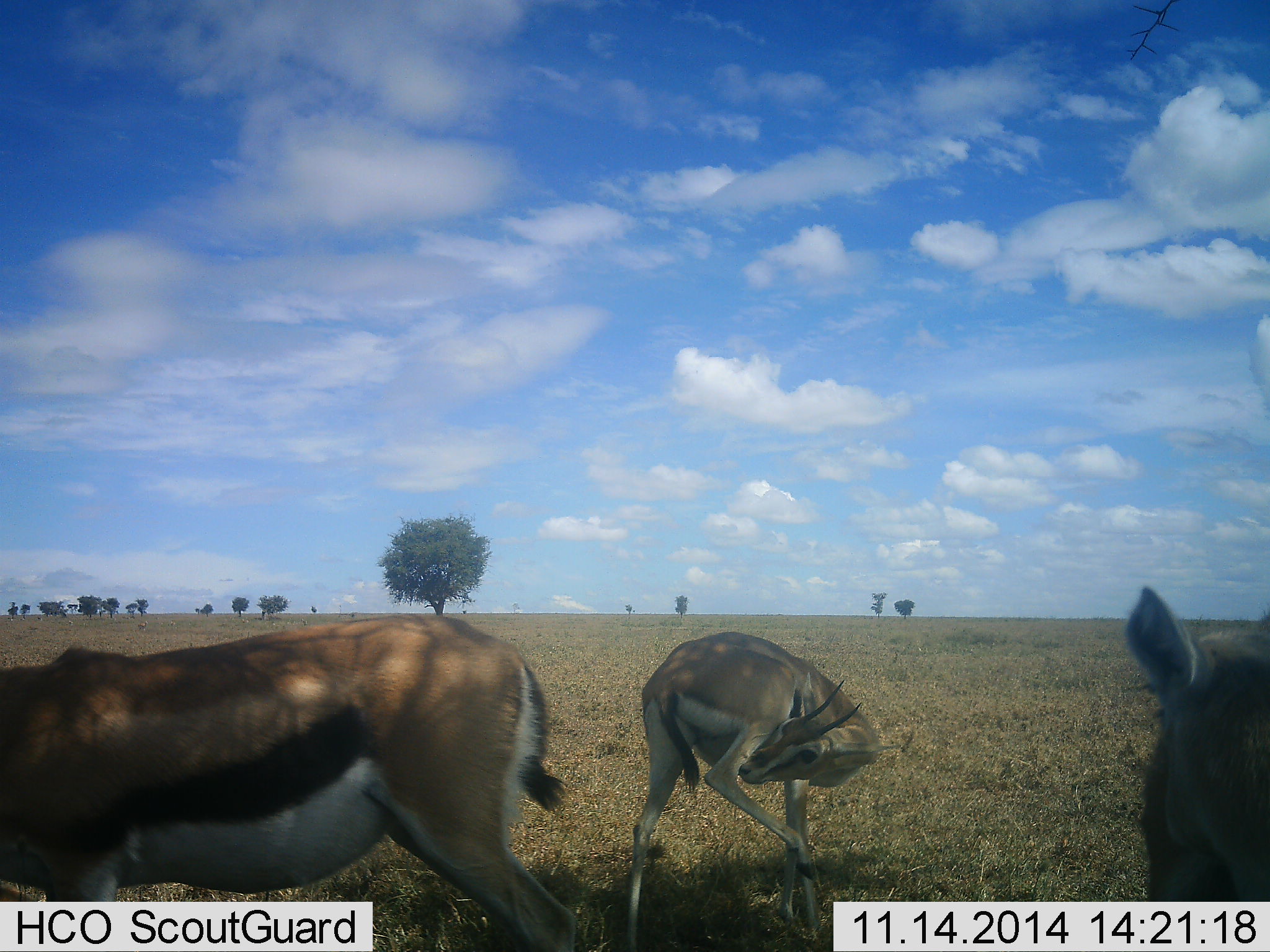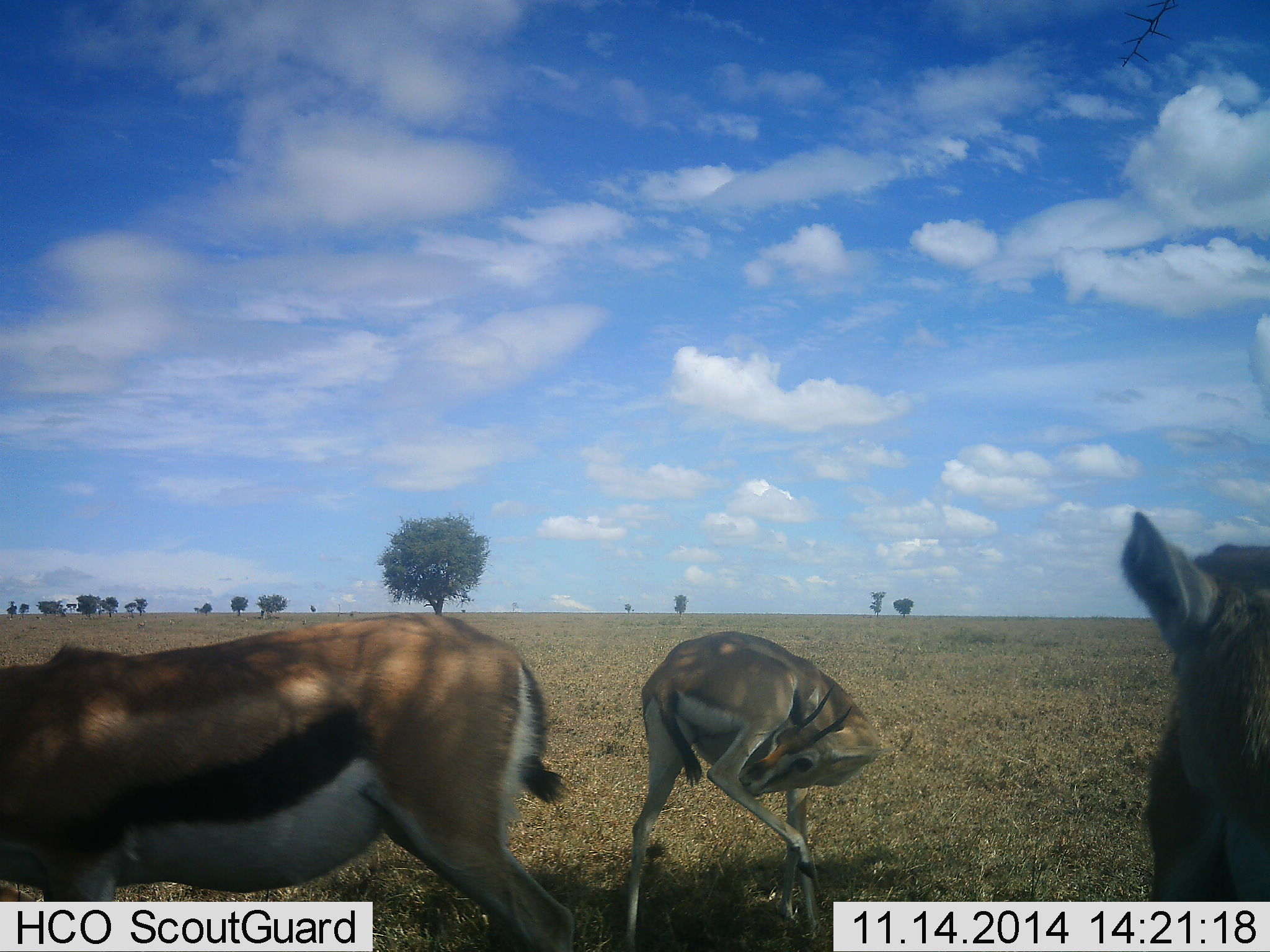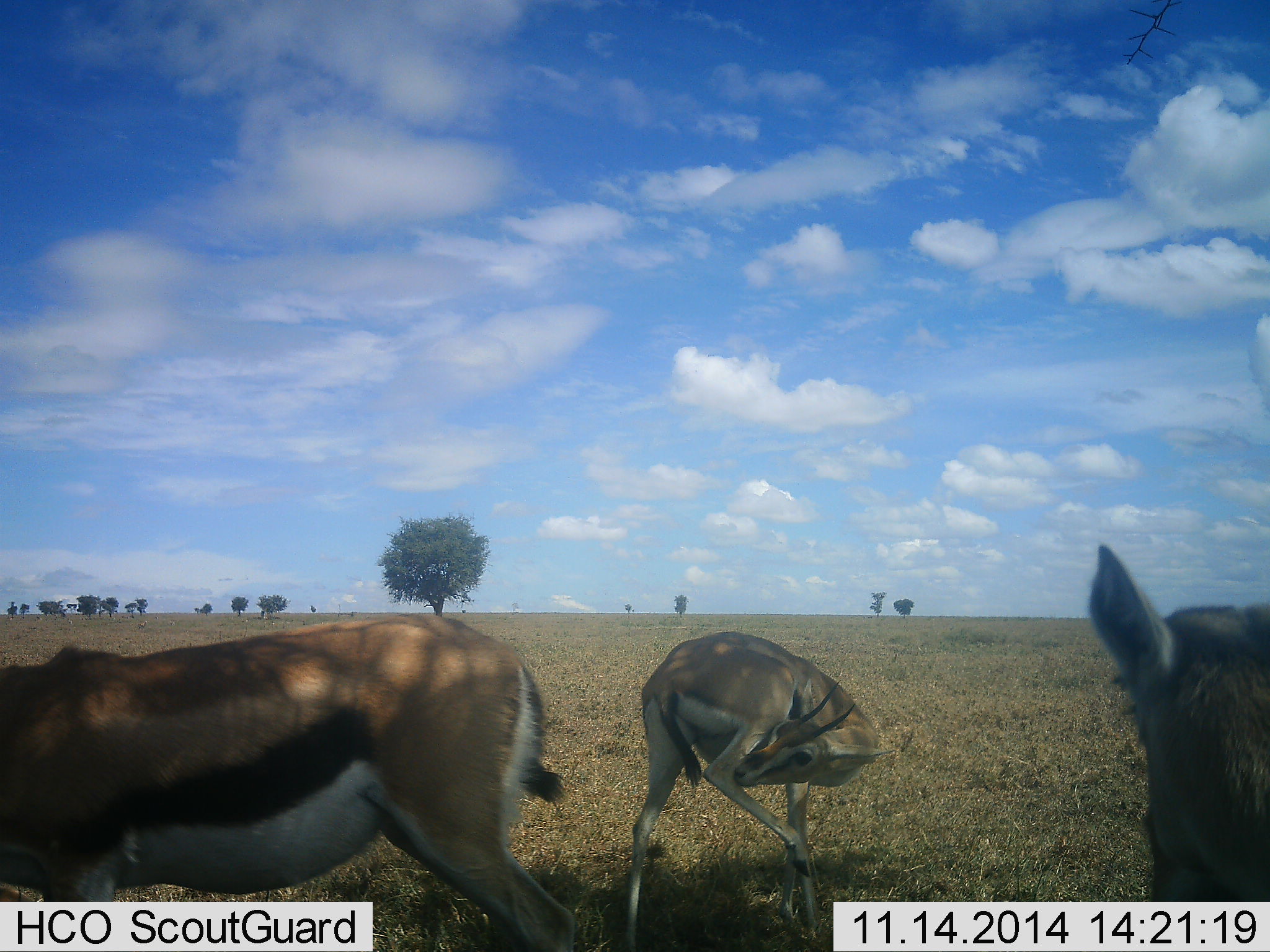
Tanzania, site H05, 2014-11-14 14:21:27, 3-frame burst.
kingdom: Animalia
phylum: Chordata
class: Mammalia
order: Artiodactyla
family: Bovidae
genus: Eudorcas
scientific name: Eudorcas thomsonii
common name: thomson's gazelle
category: gazellethomsons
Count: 3.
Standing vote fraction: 90%.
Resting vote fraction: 10%.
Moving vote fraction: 0%.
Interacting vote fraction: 0%.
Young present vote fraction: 0%.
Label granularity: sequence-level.